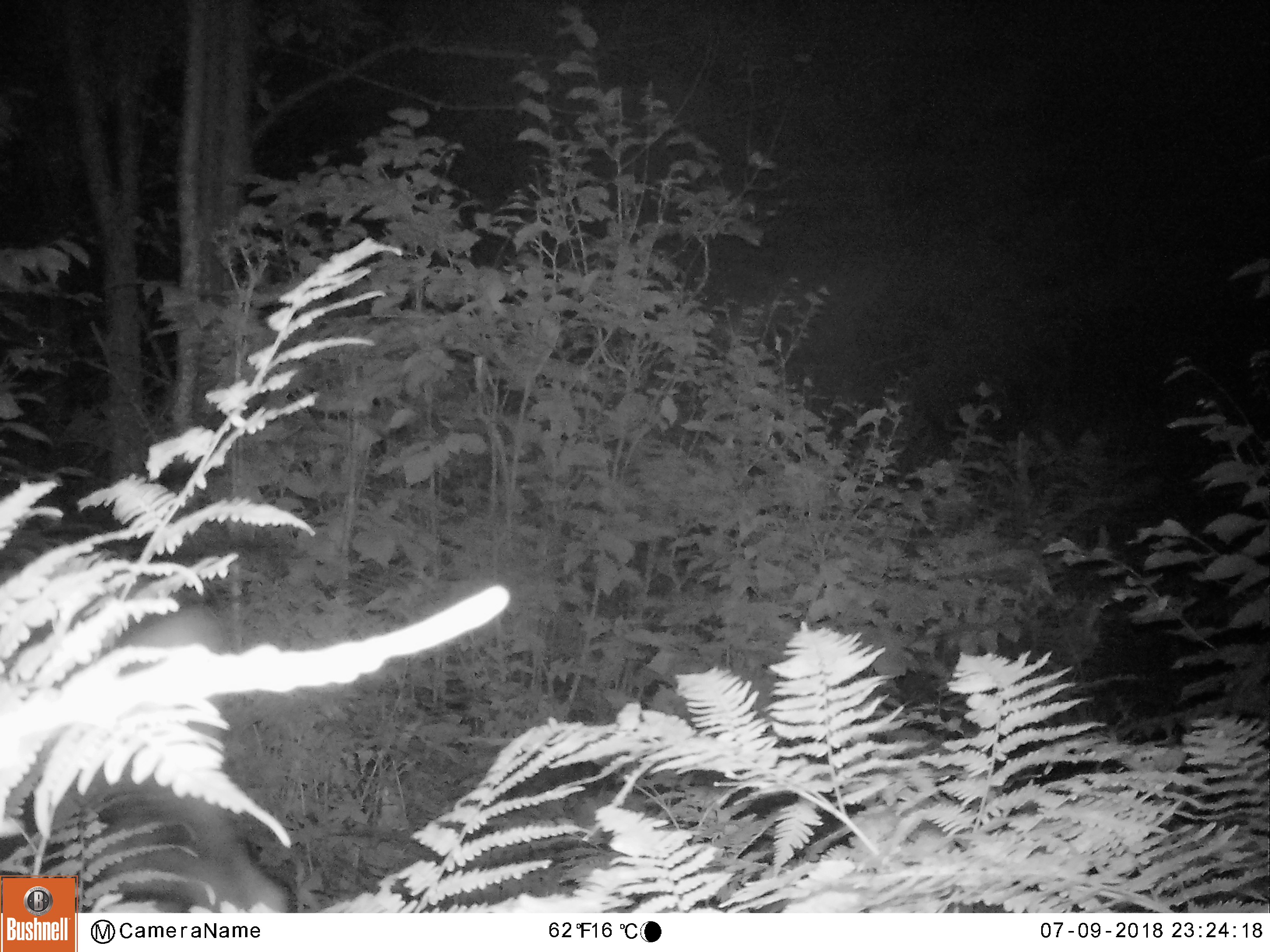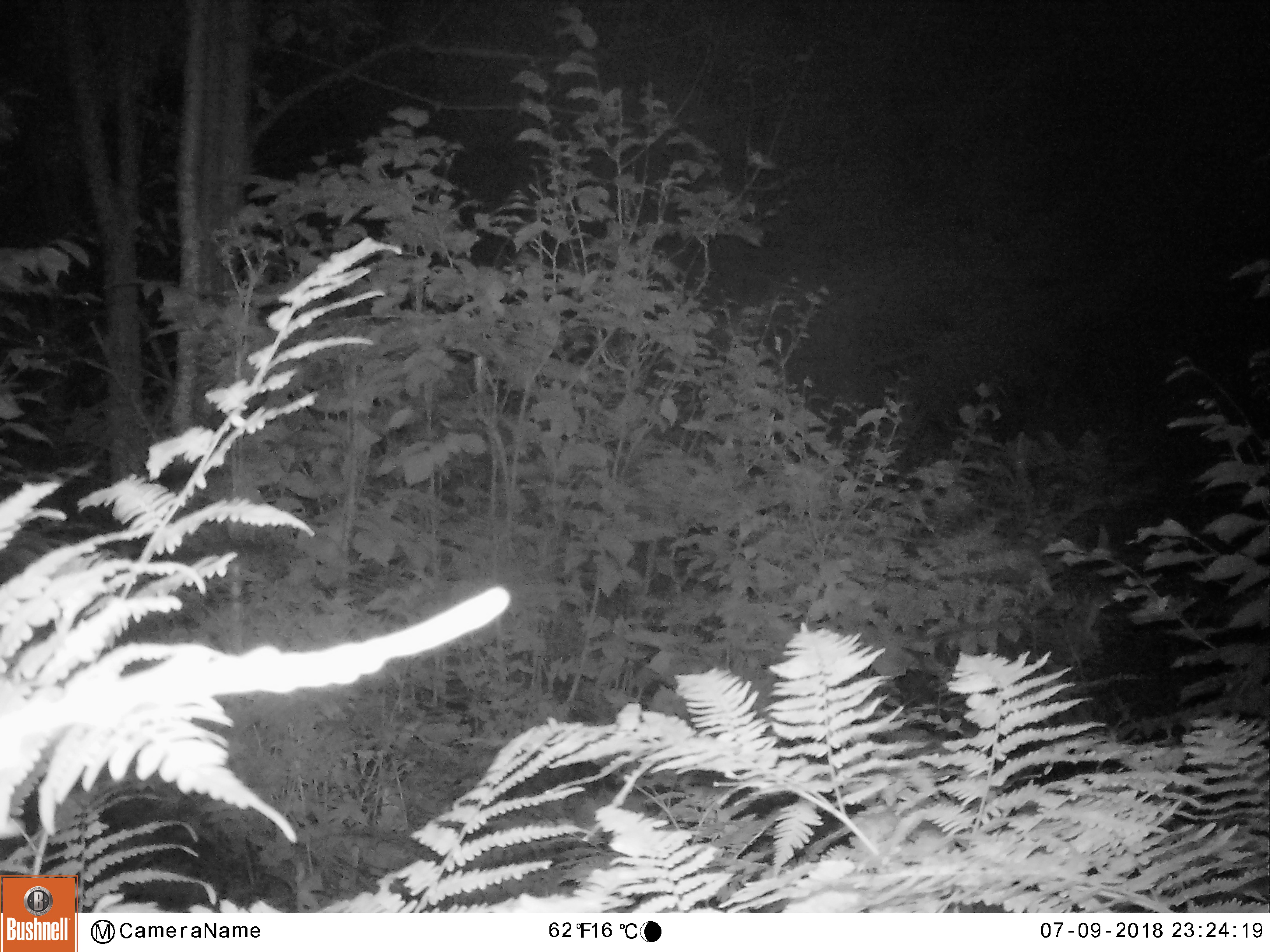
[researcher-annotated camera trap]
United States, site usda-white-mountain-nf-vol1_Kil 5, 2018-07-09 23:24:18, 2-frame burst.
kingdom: Animalia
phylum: Chordata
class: Mammalia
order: Artiodactyla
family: Cervidae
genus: Alces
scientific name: Alces alces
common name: moose